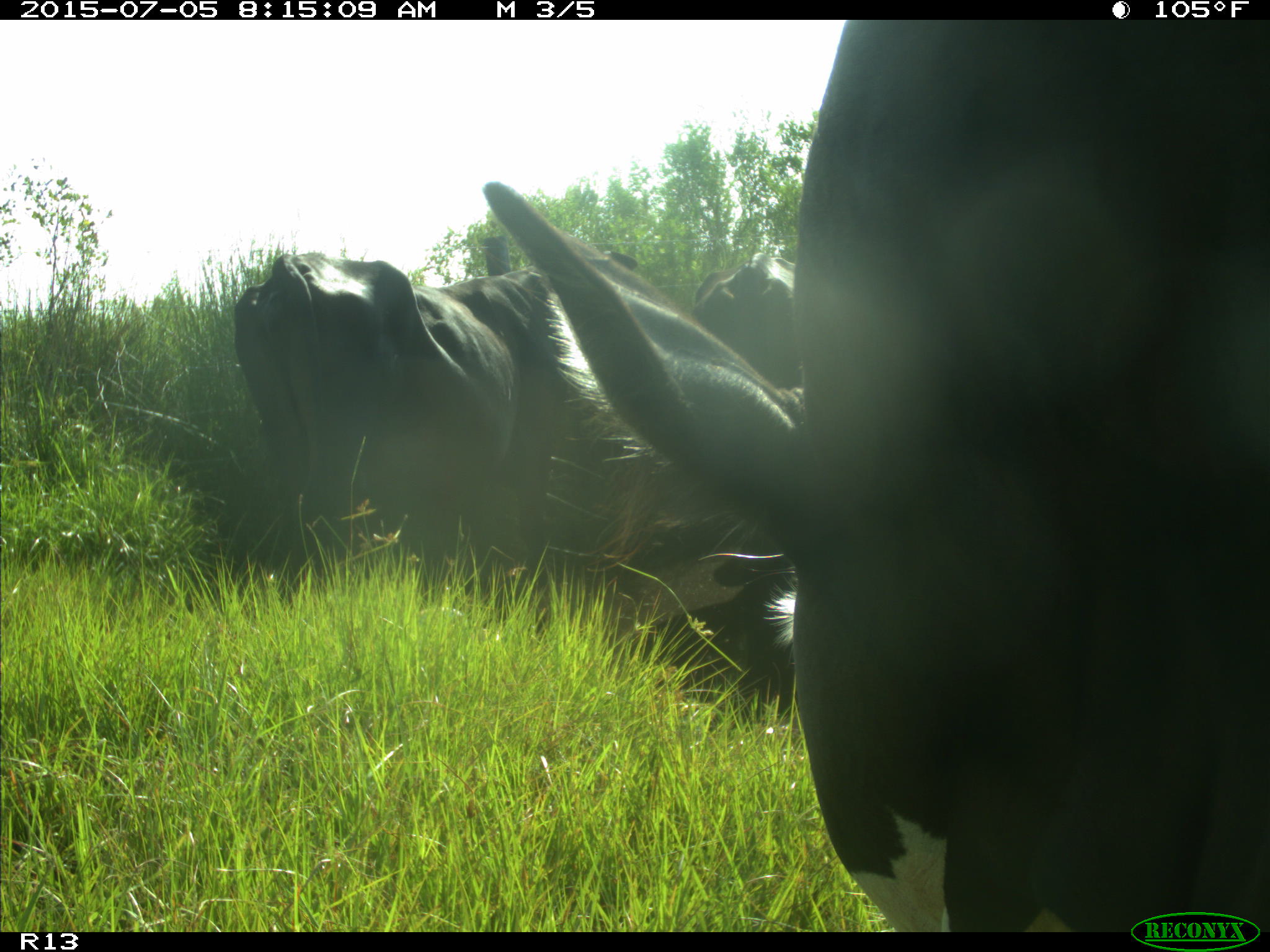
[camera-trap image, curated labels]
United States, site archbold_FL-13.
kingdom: Animalia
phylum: Chordata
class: Mammalia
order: Artiodactyla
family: Bovidae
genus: Bos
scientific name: Bos taurus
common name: domestic cow